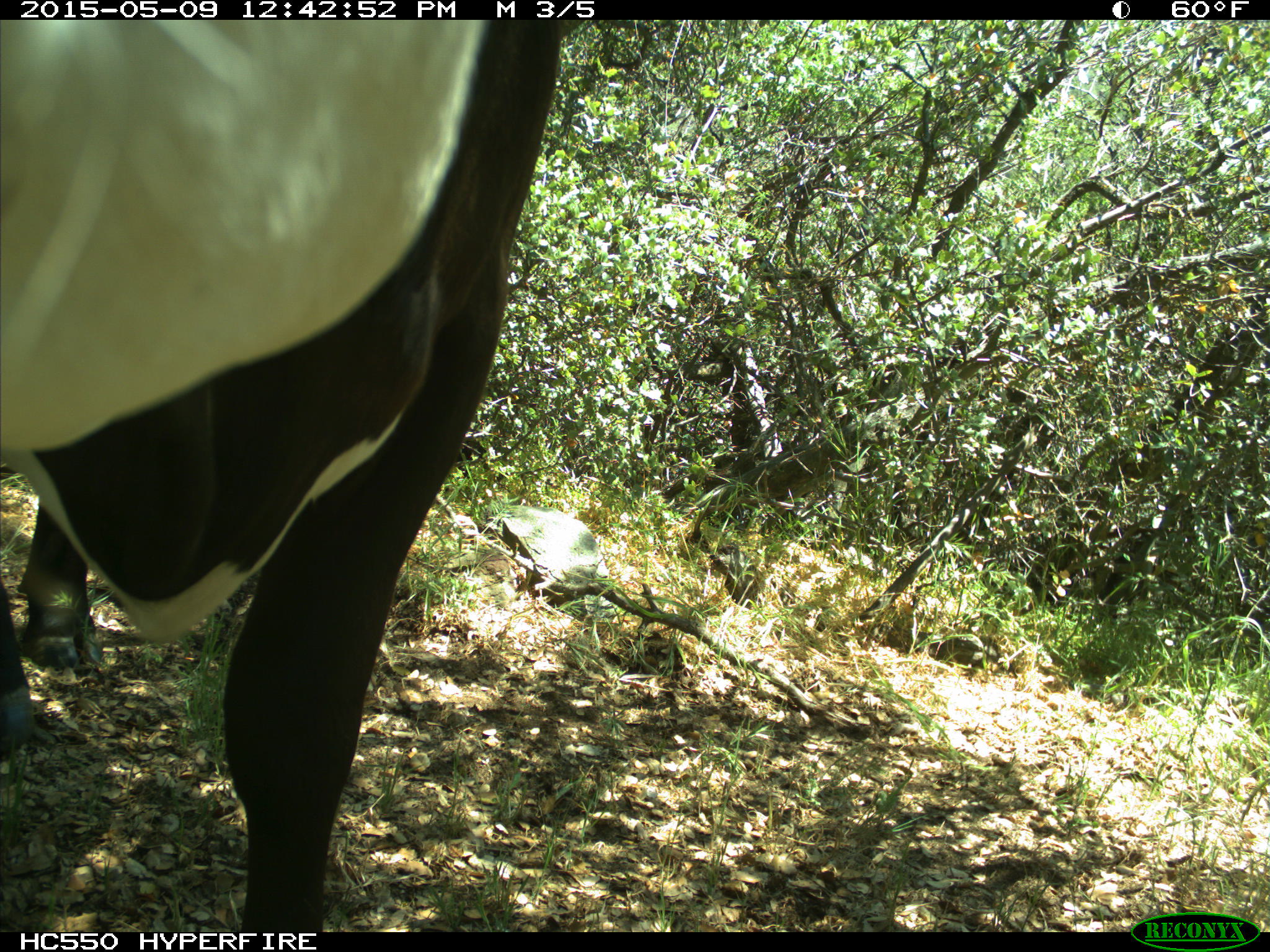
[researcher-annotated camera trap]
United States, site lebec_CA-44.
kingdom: Animalia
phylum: Chordata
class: Mammalia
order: Artiodactyla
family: Bovidae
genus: Bos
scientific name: Bos taurus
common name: domestic cow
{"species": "Bos taurus (domestic cow)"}